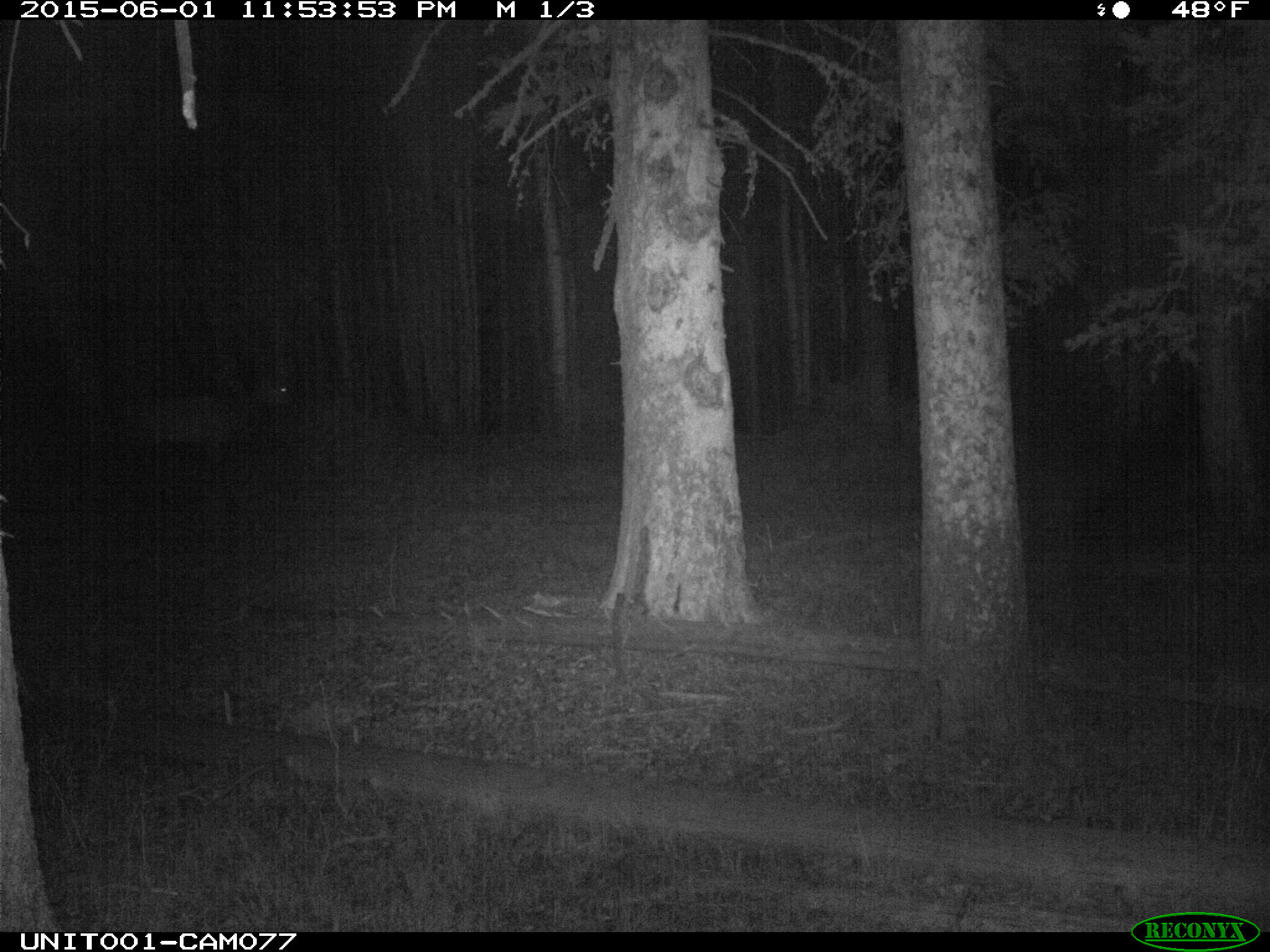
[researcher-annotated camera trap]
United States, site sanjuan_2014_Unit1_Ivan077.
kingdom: Animalia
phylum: Chordata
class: Mammalia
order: Artiodactyla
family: Cervidae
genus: Cervus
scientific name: Cervus elaphus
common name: red deer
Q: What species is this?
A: Cervus elaphus (red deer).